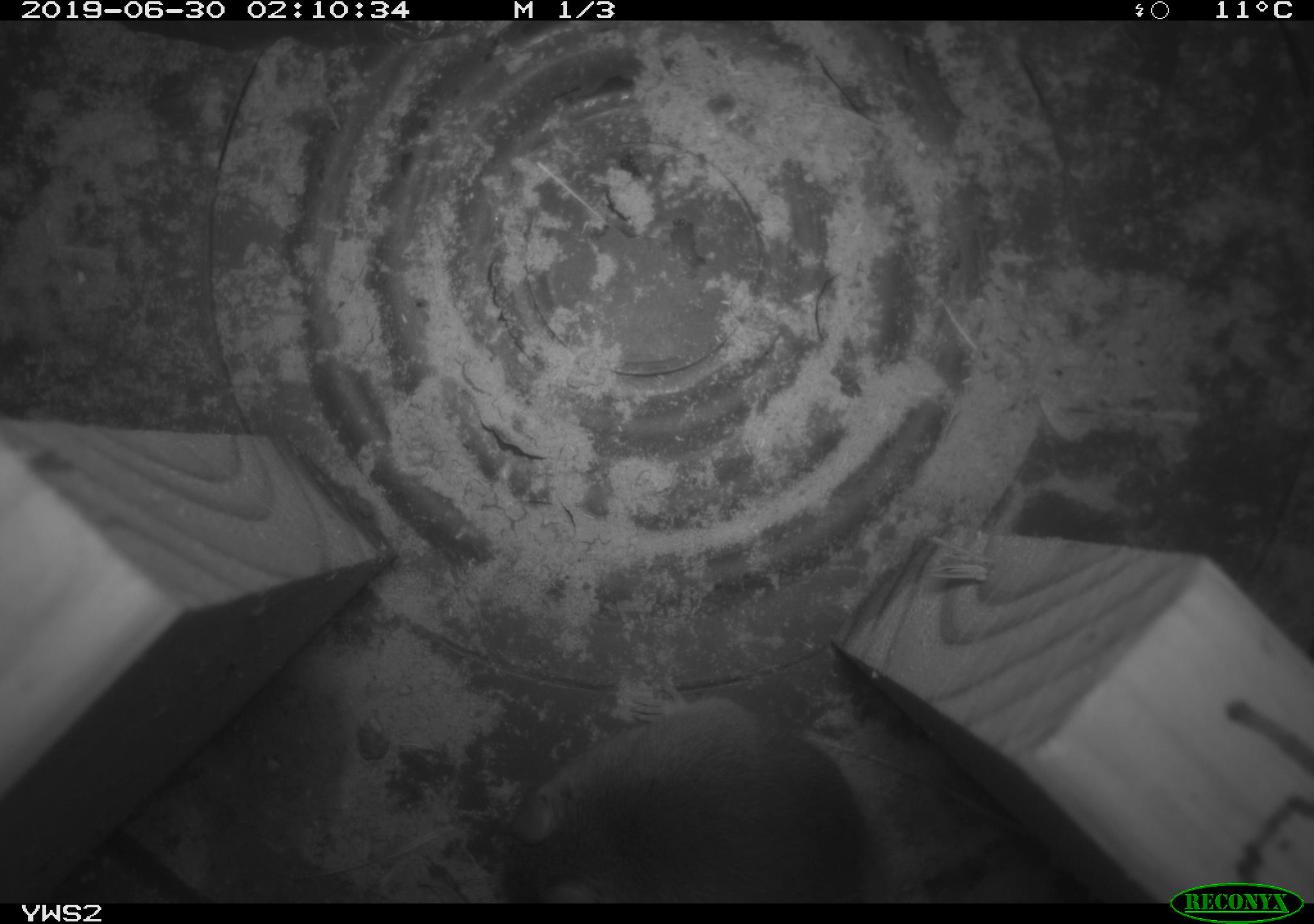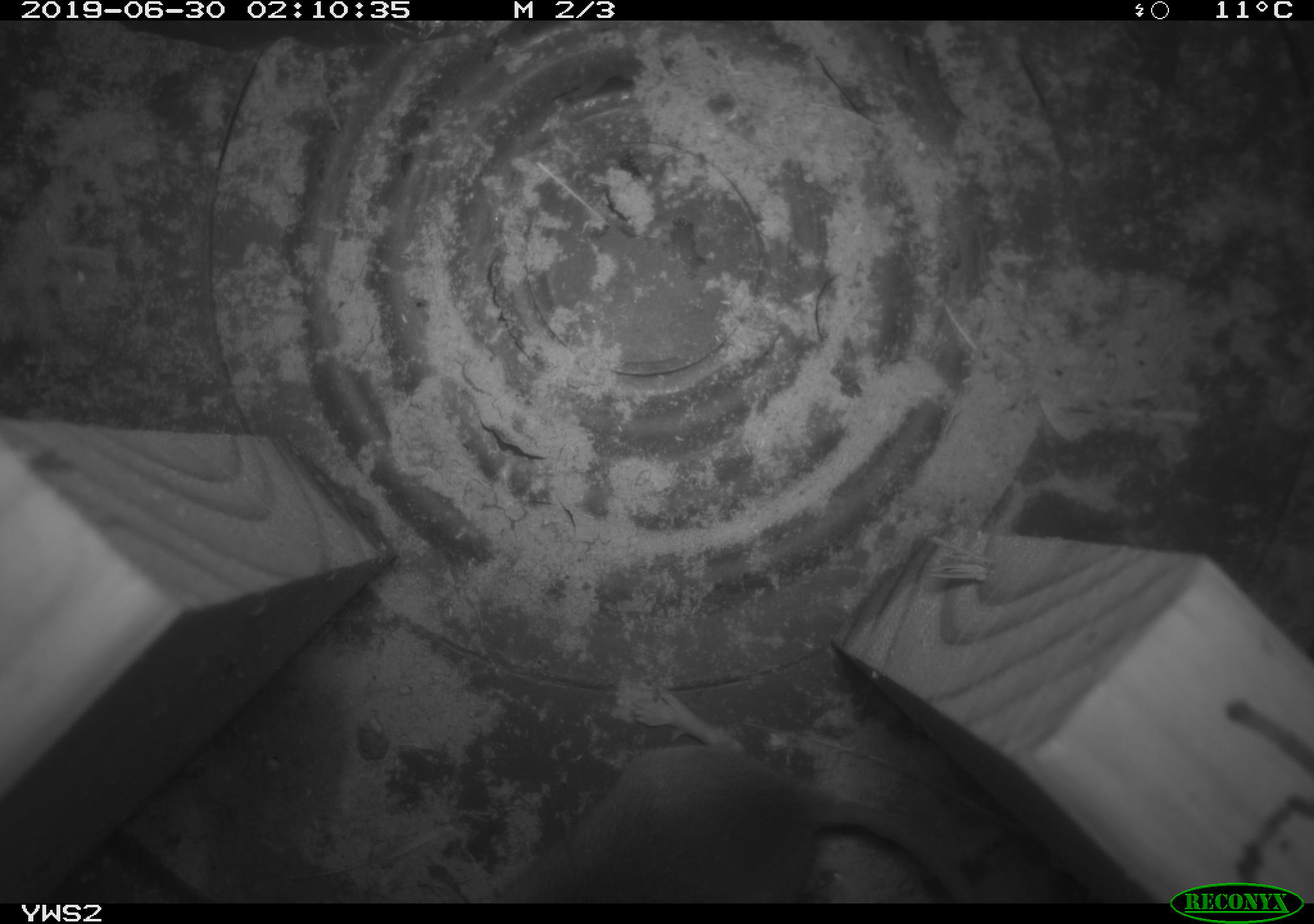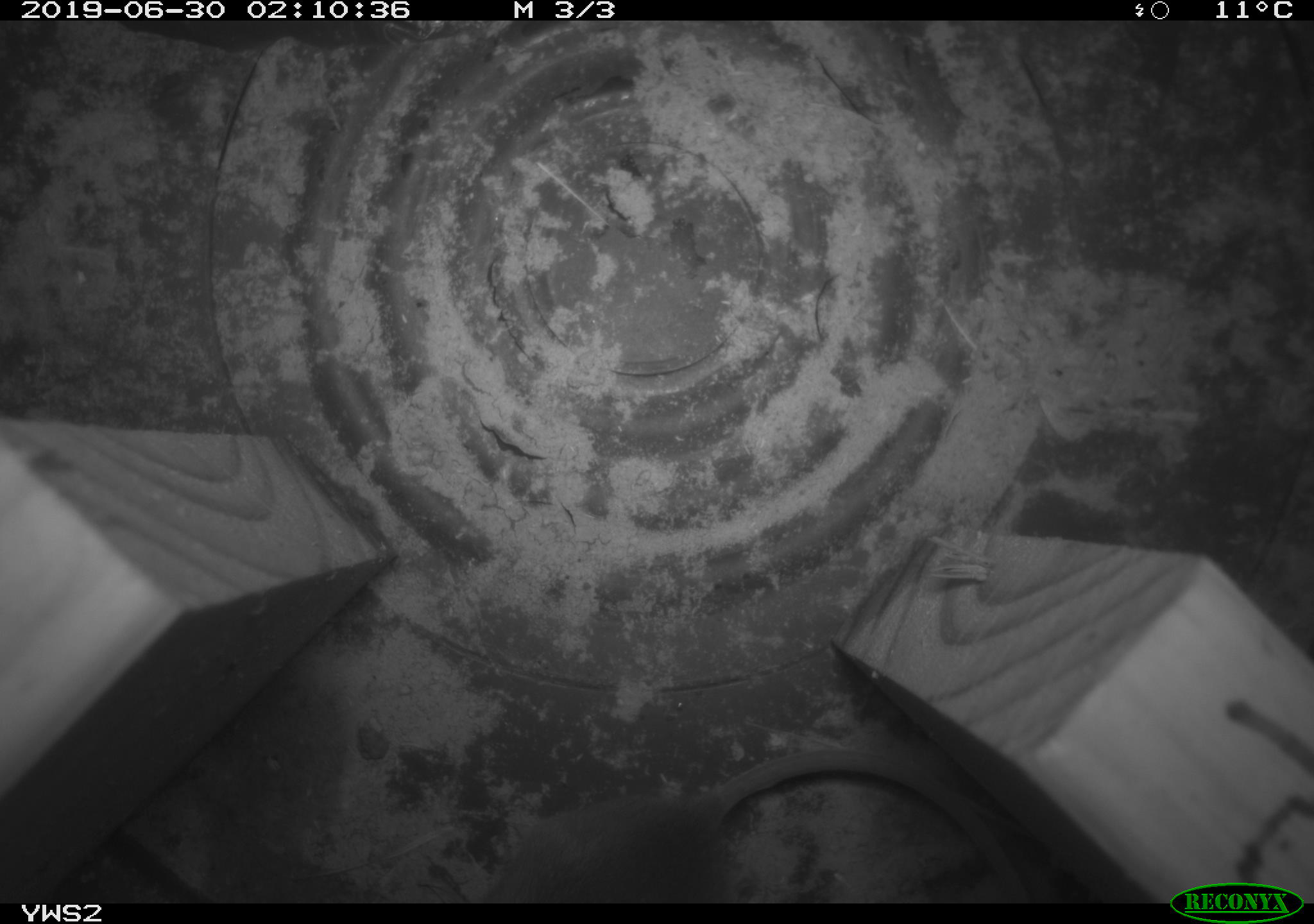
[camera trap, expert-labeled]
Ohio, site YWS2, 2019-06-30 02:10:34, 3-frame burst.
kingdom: Animalia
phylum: Chordata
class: Mammalia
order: Rodentia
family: Cricetidae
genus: Peromyscus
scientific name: Peromyscus leucopus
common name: white-footed mouse